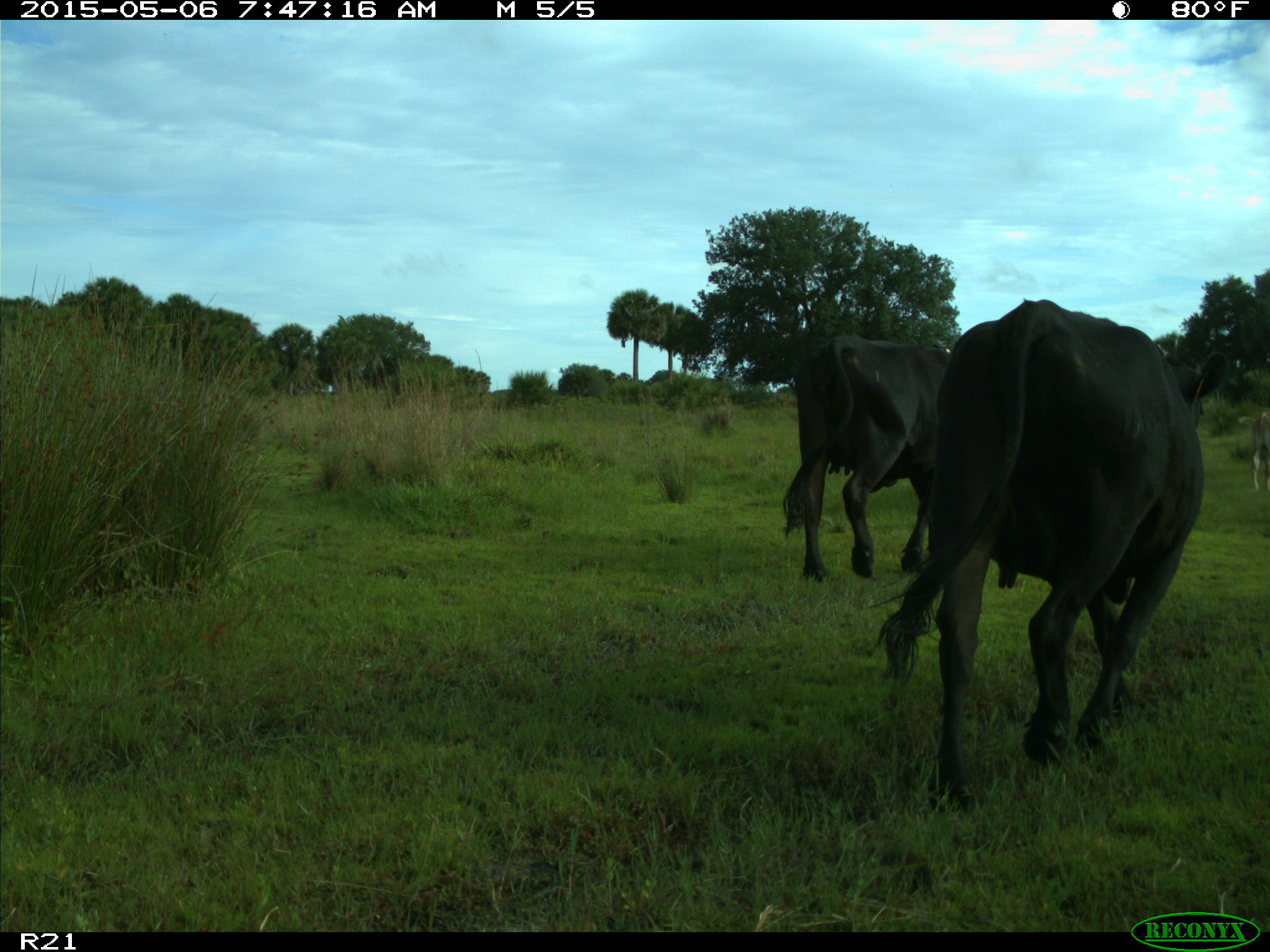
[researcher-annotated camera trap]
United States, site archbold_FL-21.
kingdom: Animalia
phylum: Chordata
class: Mammalia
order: Artiodactyla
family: Bovidae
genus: Bos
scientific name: Bos taurus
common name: domestic cow